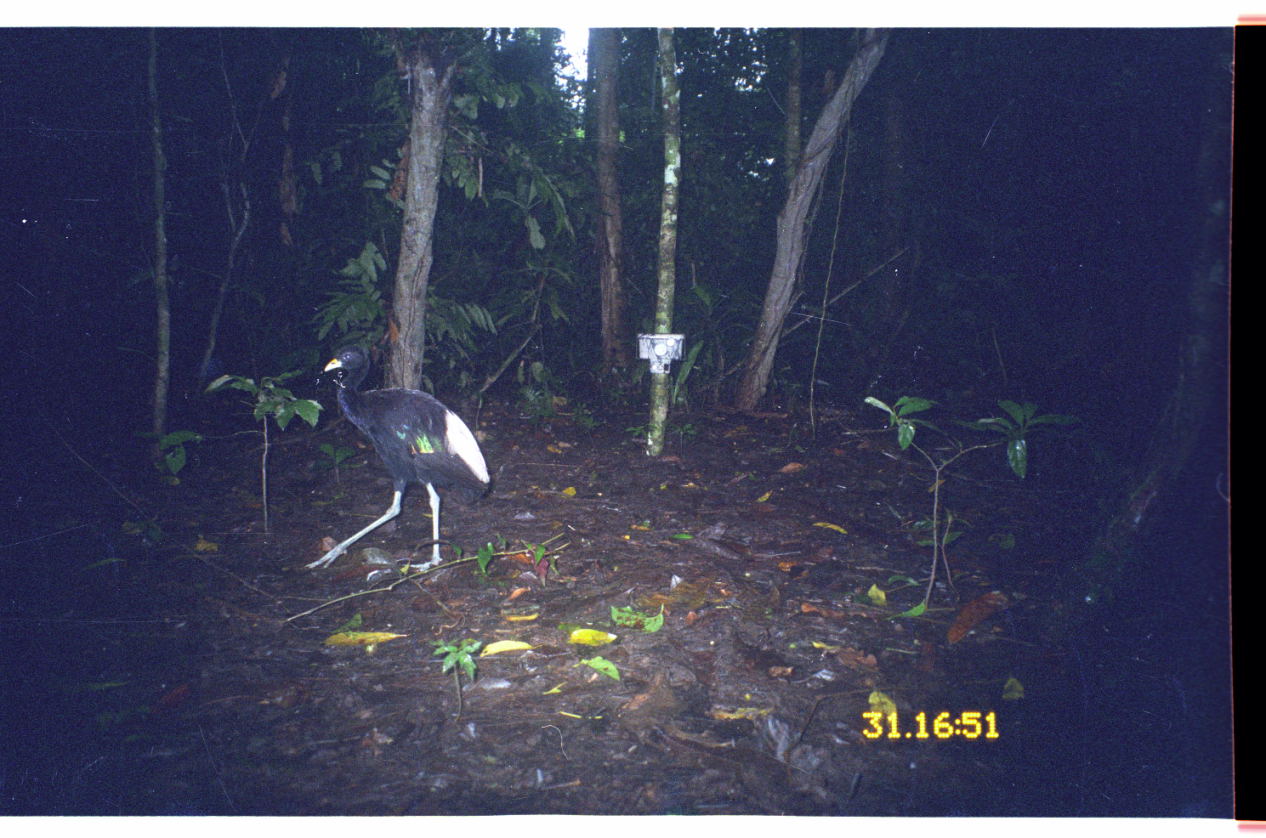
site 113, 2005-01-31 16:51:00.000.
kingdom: Animalia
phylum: Chordata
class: Aves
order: Gruiformes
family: Psophiidae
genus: Psophia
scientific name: Psophia leucoptera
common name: pale-winged trumpeter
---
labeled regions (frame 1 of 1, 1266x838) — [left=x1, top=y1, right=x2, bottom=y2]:
psophia leucoptera: [left=303, top=341, right=491, bottom=574]